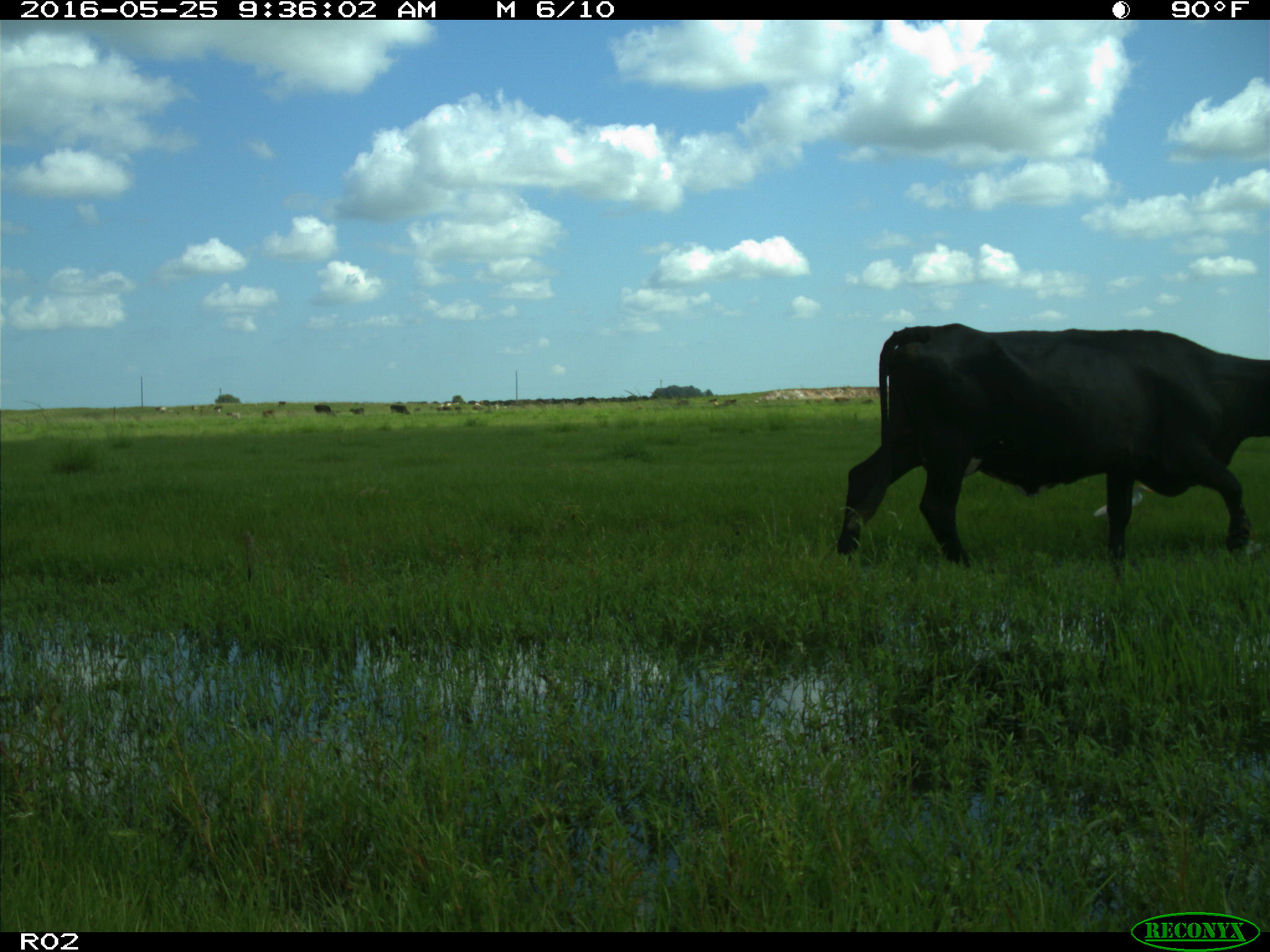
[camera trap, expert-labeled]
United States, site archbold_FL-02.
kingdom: Animalia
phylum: Chordata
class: Mammalia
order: Artiodactyla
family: Bovidae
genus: Bos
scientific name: Bos taurus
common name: domestic cow